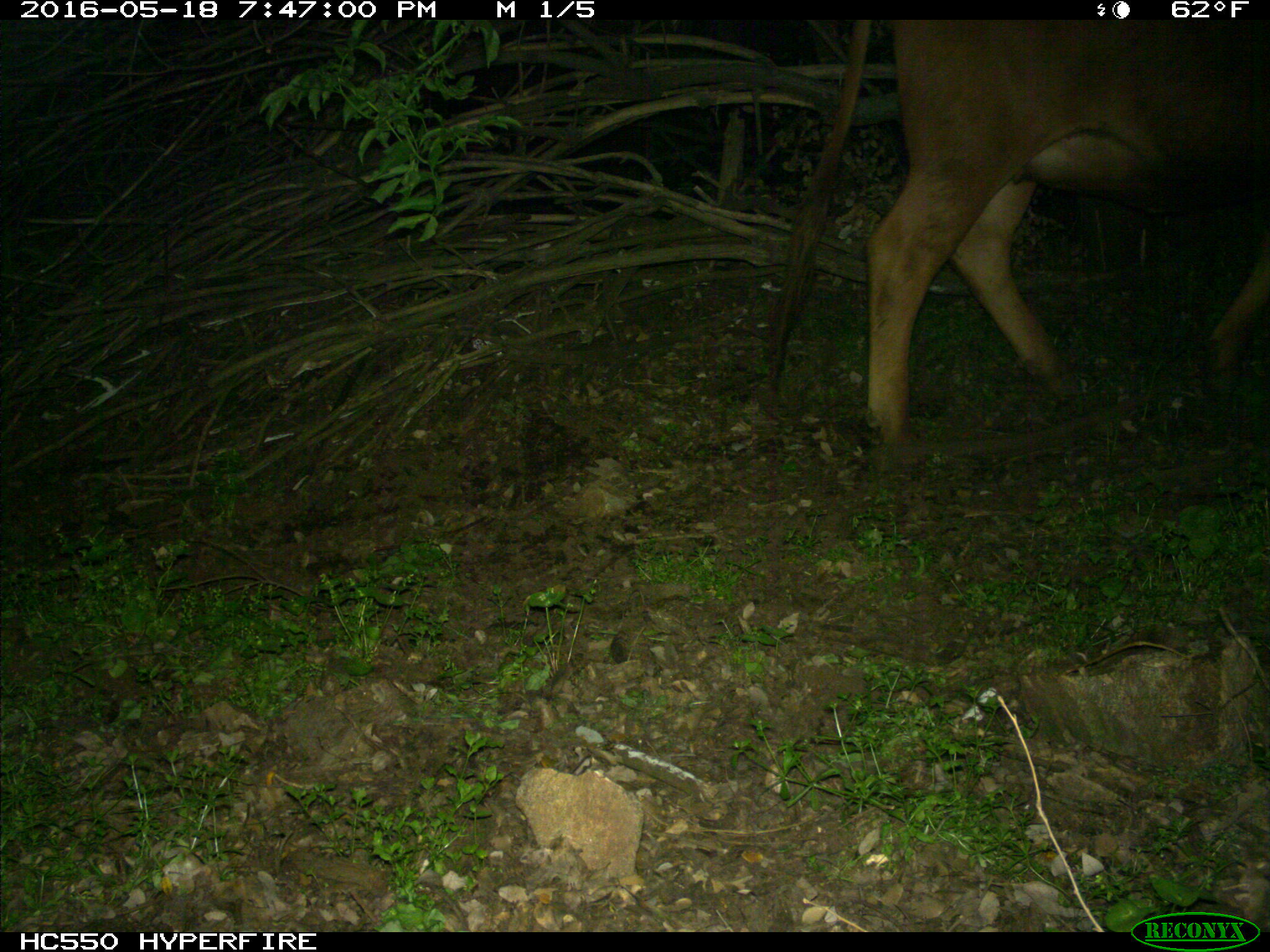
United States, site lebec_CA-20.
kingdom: Animalia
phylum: Chordata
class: Mammalia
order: Artiodactyla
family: Bovidae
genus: Bos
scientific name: Bos taurus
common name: domestic cow